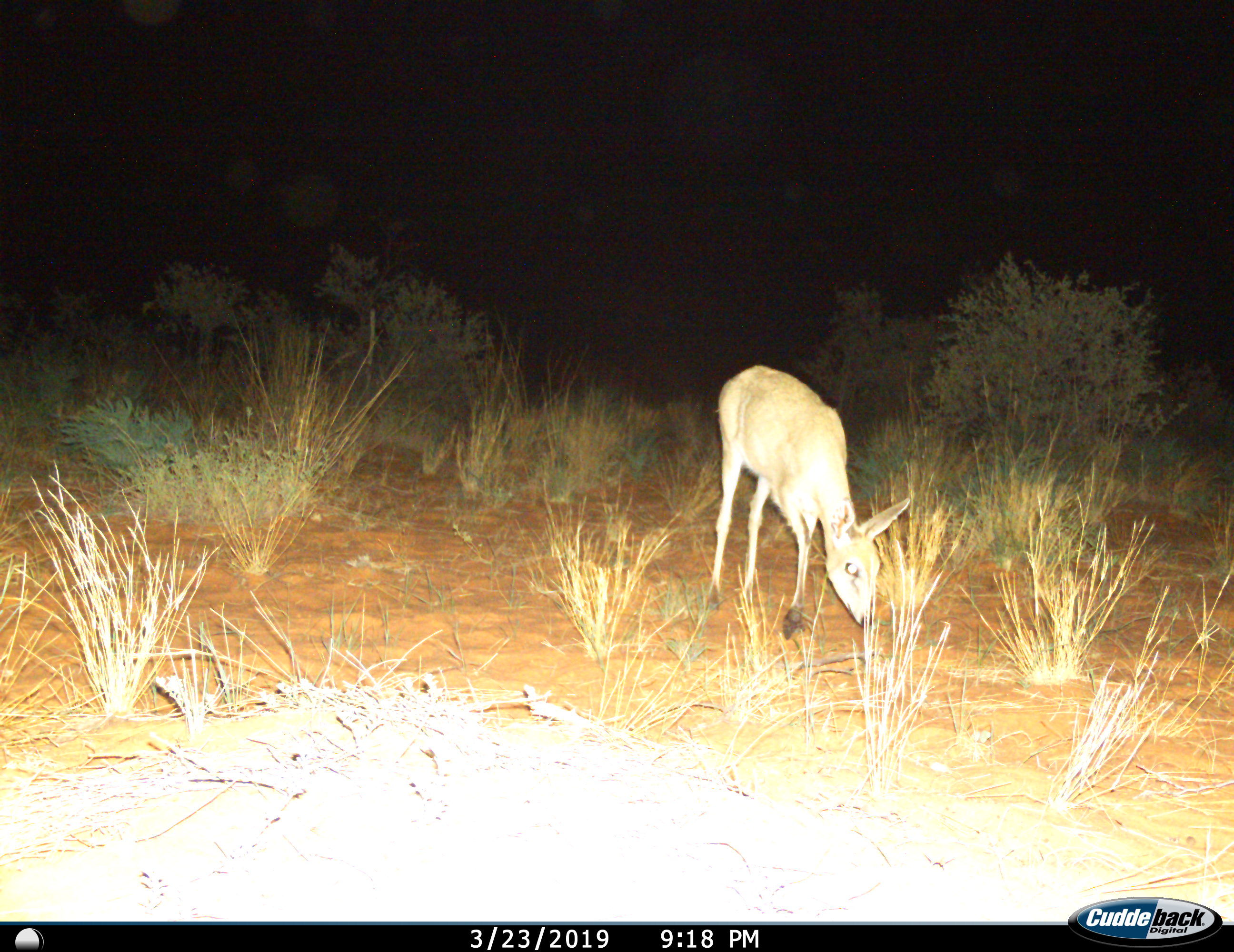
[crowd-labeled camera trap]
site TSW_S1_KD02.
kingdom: Animalia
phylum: Chordata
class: Mammalia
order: Artiodactyla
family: Bovidae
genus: Sylvicapra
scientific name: Sylvicapra grimmia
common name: common duiker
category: duikercommongrey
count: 1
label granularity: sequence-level